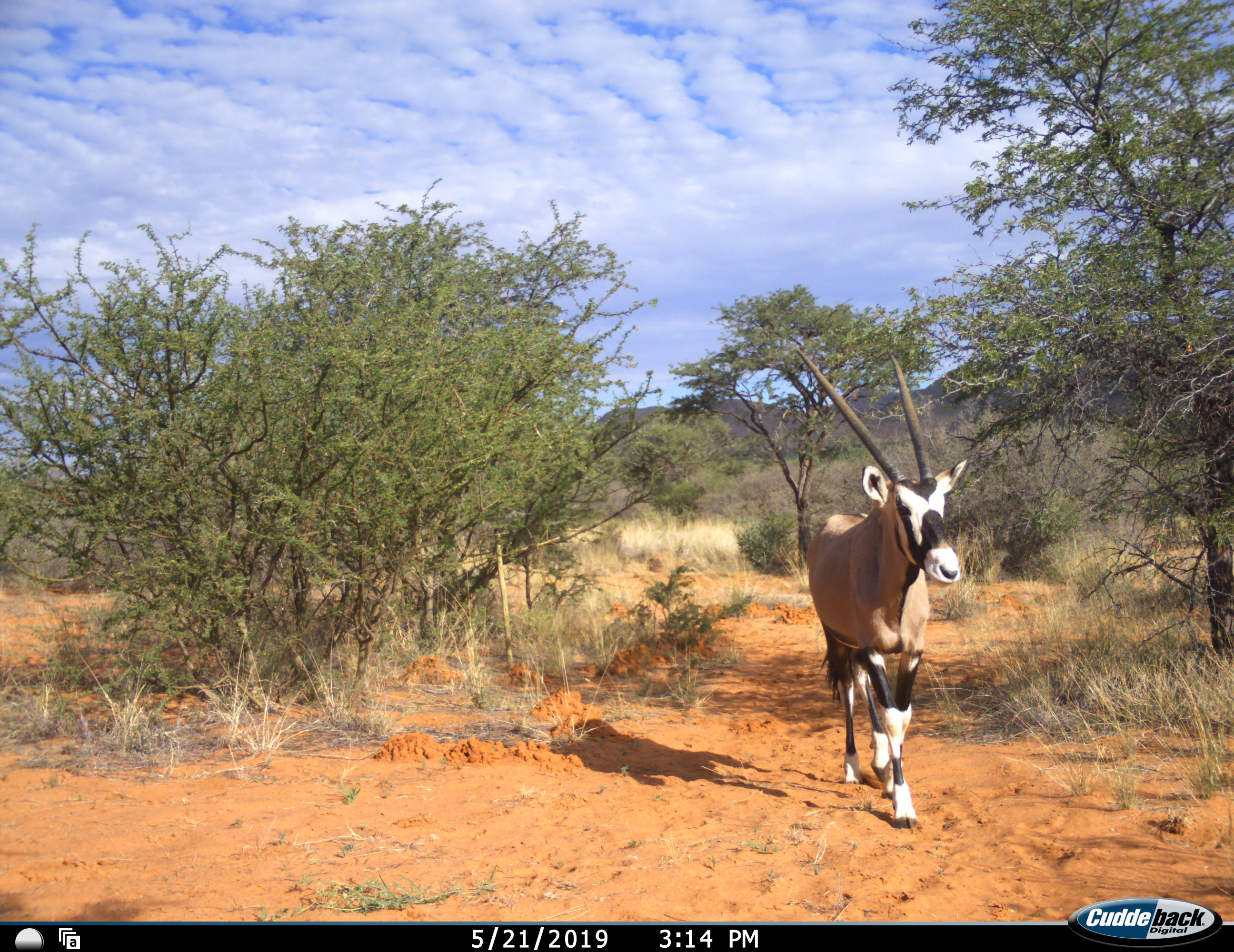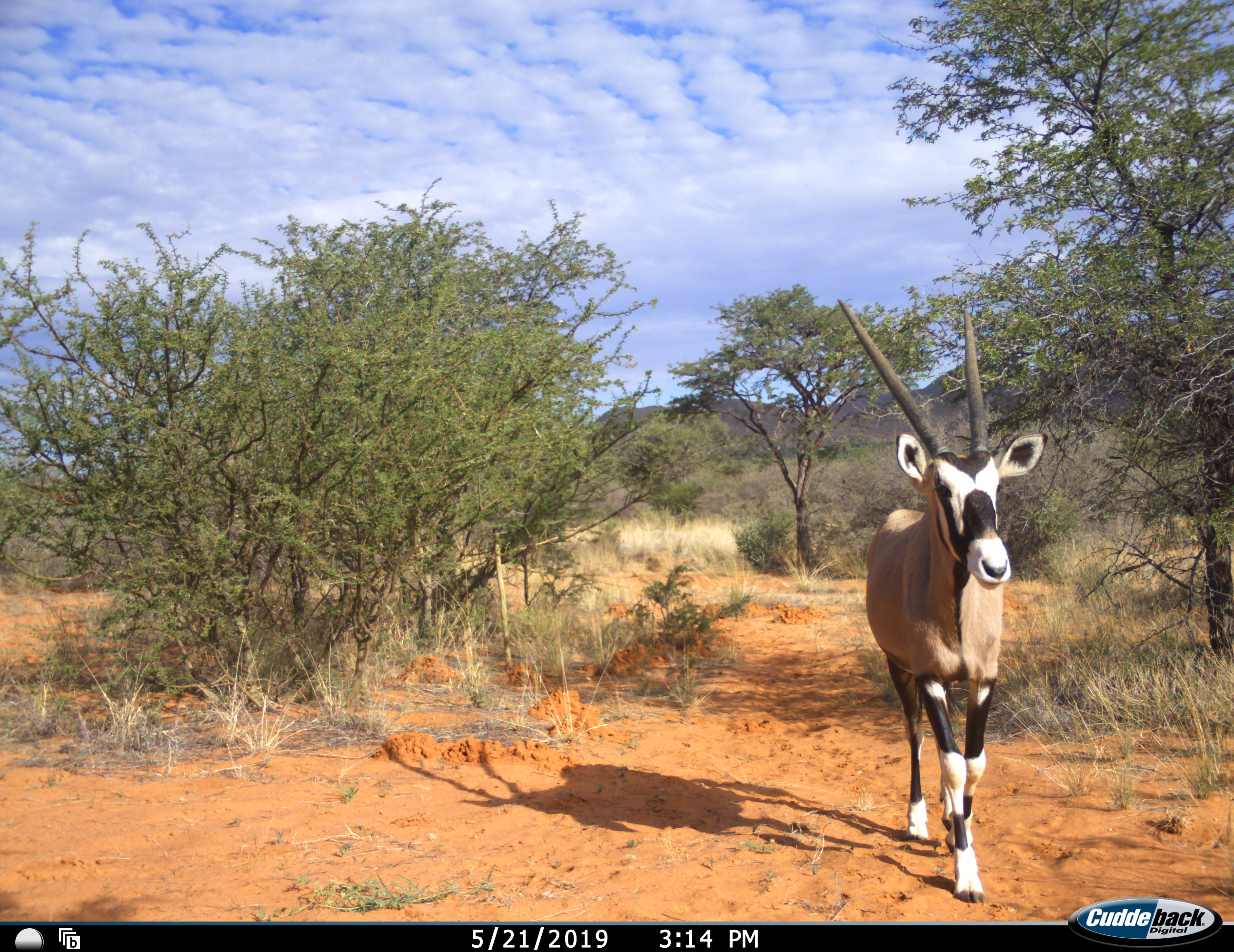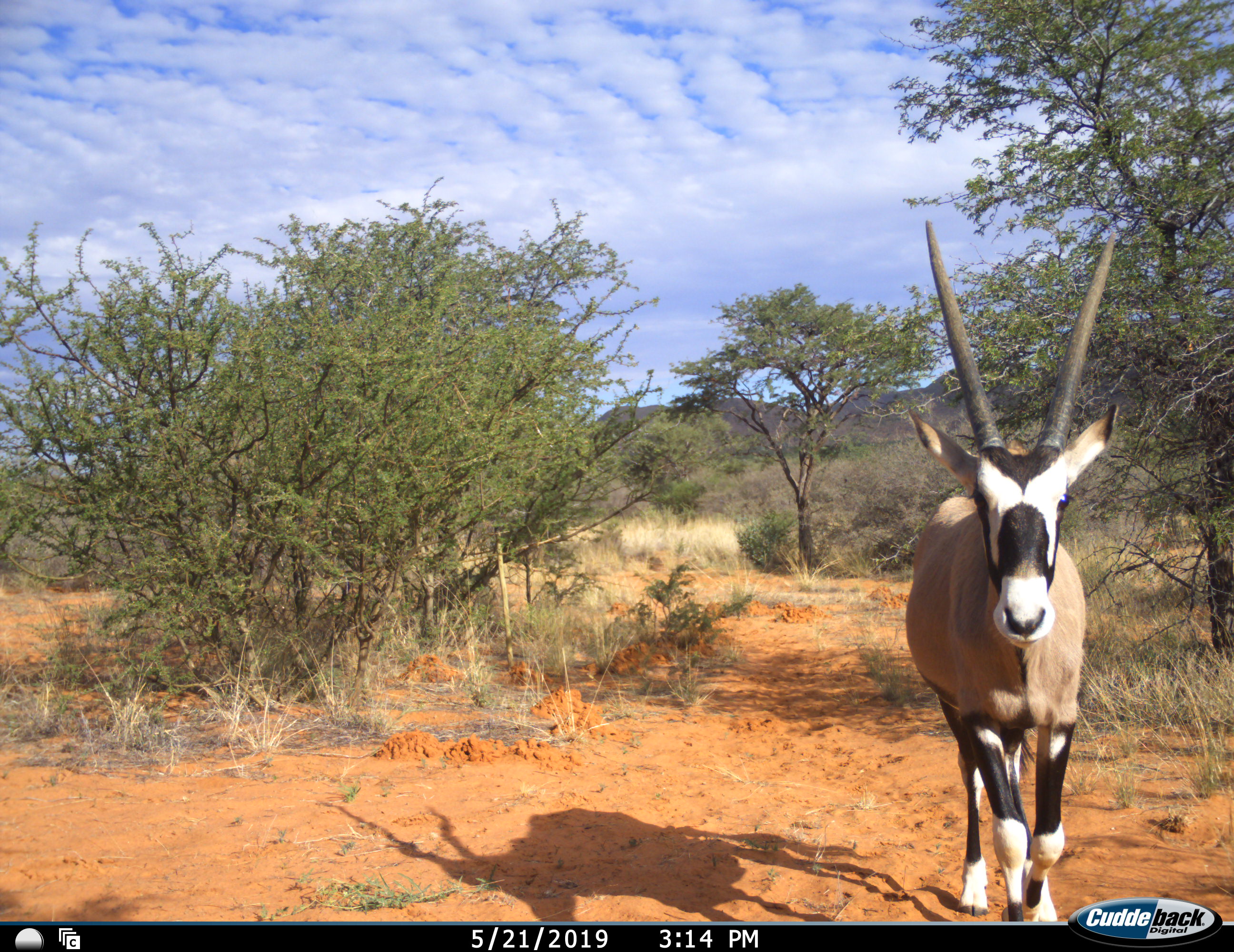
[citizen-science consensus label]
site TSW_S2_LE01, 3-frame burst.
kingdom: Animalia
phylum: Chordata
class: Mammalia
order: Artiodactyla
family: Bovidae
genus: Oryx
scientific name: Oryx gazella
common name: gemsbok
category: oryx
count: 1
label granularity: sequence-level